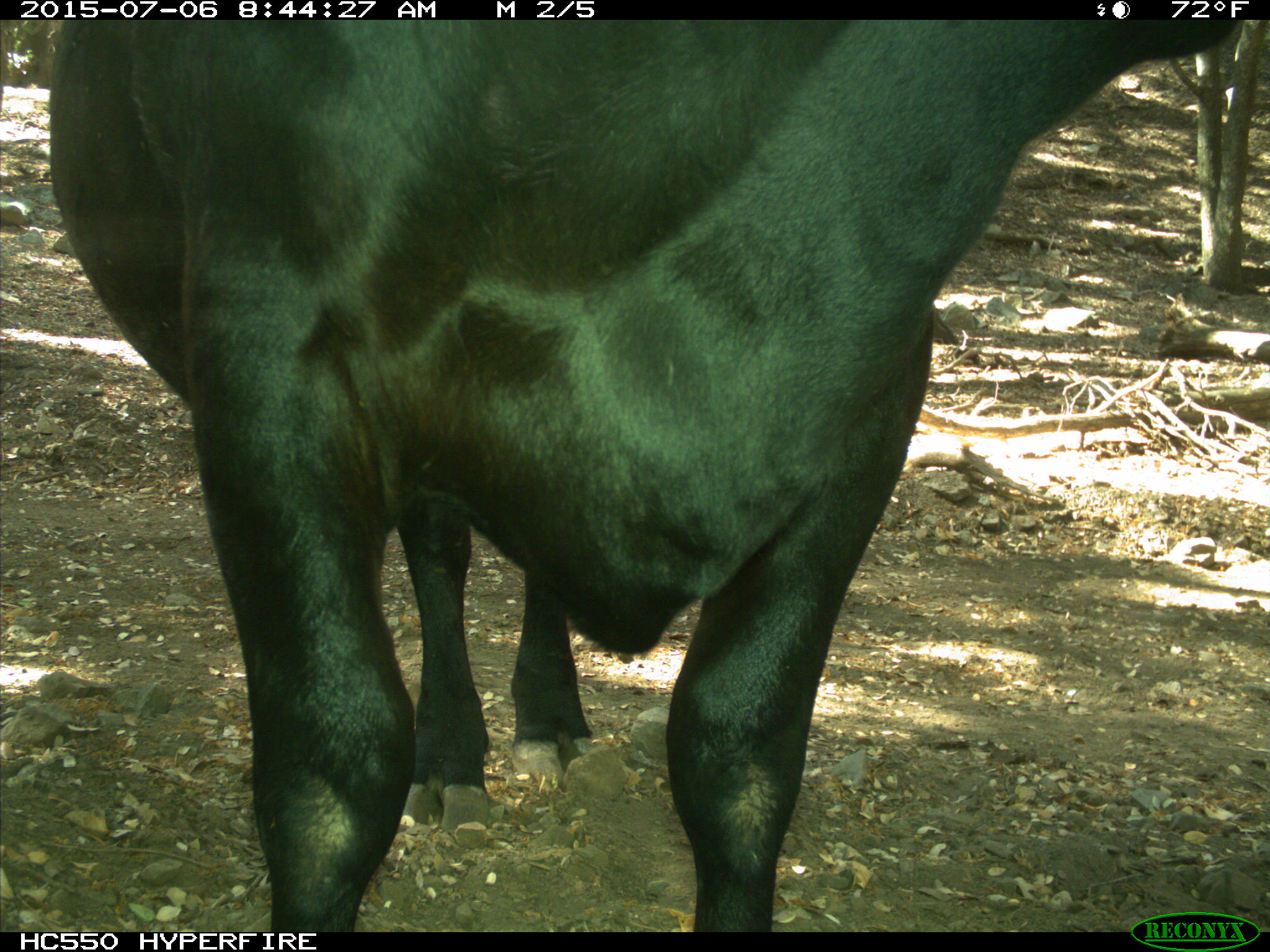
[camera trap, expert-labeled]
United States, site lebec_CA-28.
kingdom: Animalia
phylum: Chordata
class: Mammalia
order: Artiodactyla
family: Bovidae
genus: Bos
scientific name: Bos taurus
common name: domestic cow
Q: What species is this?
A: Bos taurus (domestic cow).